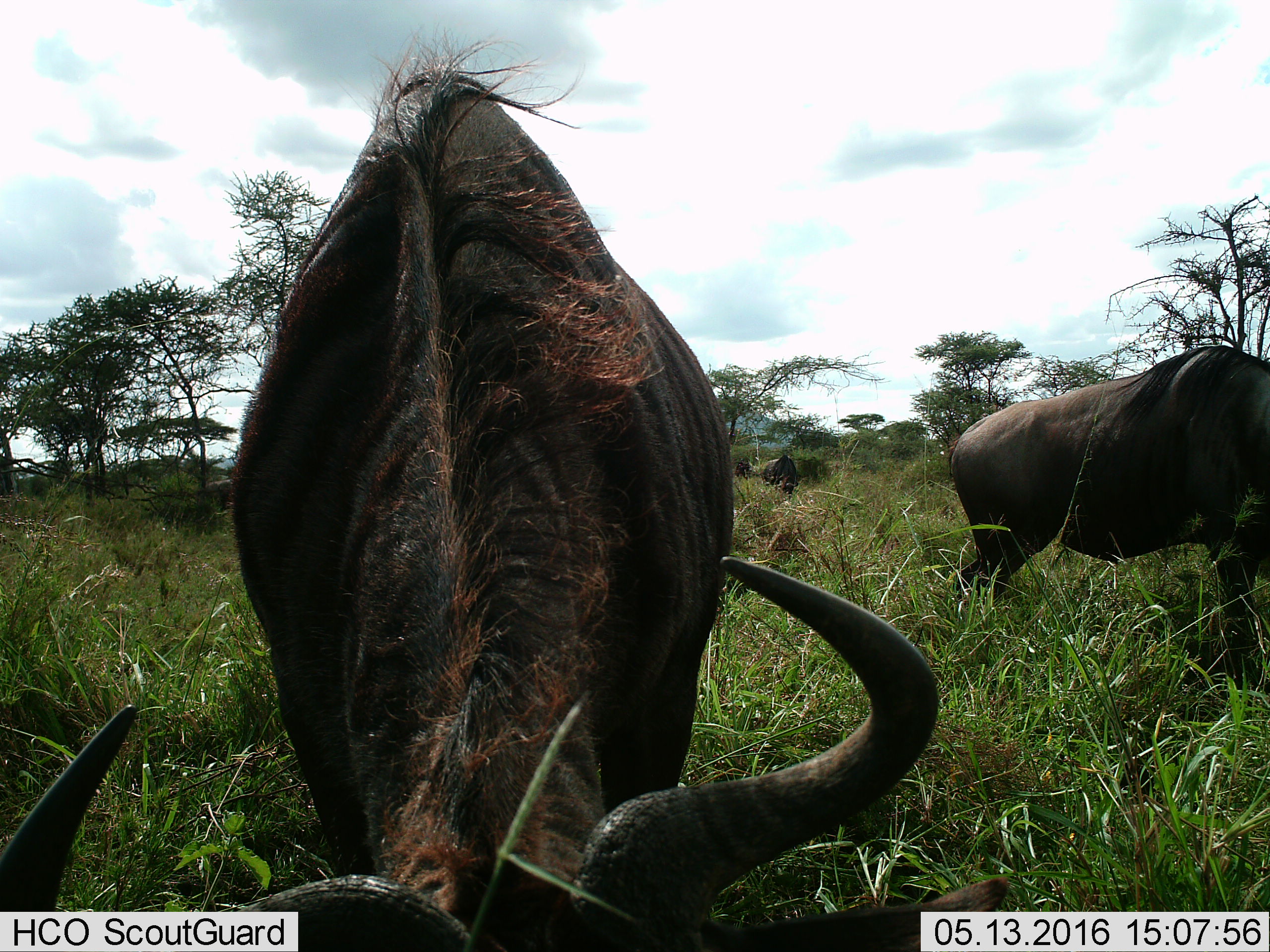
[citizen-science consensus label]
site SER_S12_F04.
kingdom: Animalia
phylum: Chordata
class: Mammalia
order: Artiodactyla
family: Bovidae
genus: Connochaetes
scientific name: Connochaetes taurinus taurinus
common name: blue wildebeest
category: wildebeestblue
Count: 5.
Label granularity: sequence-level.